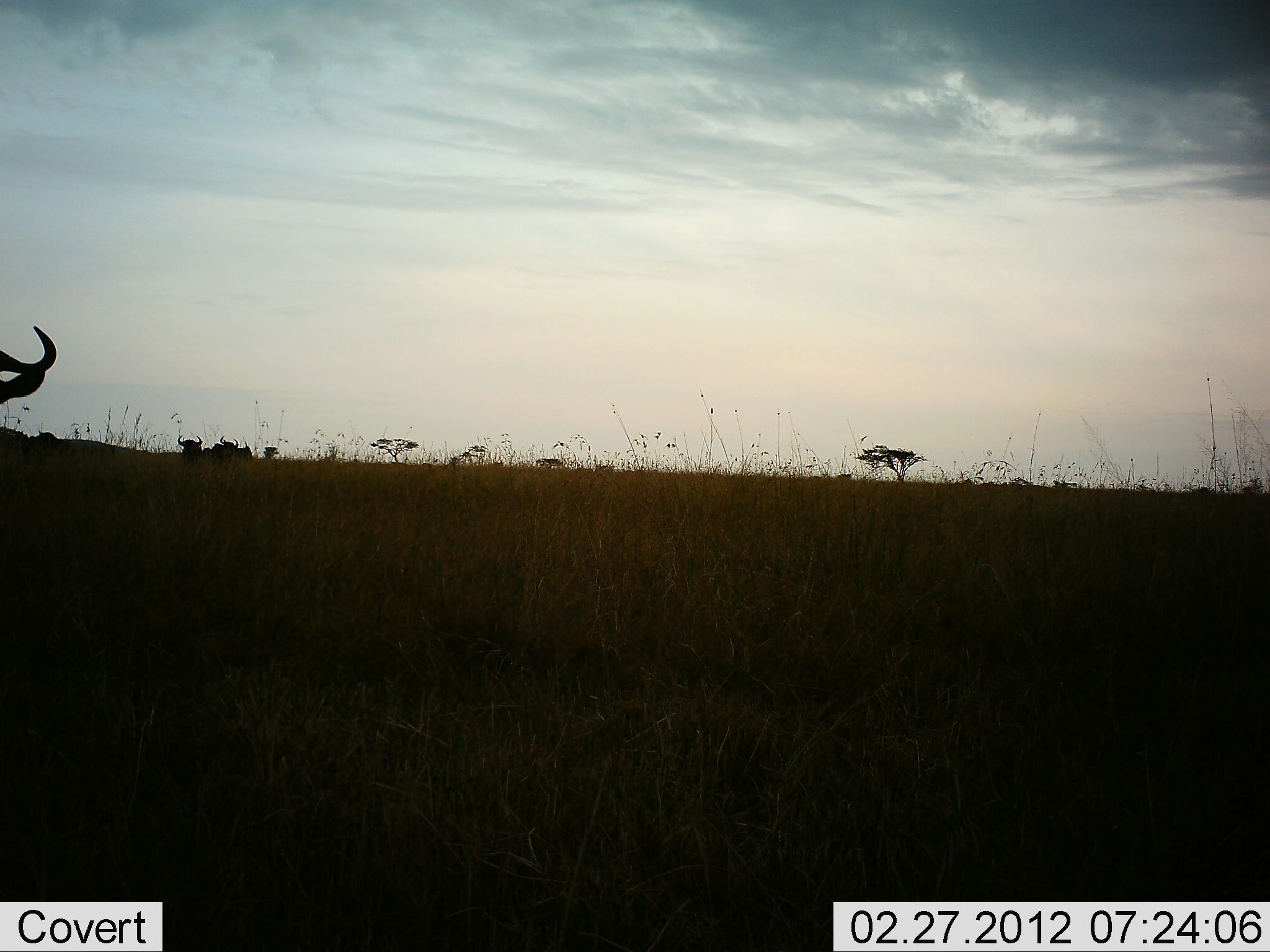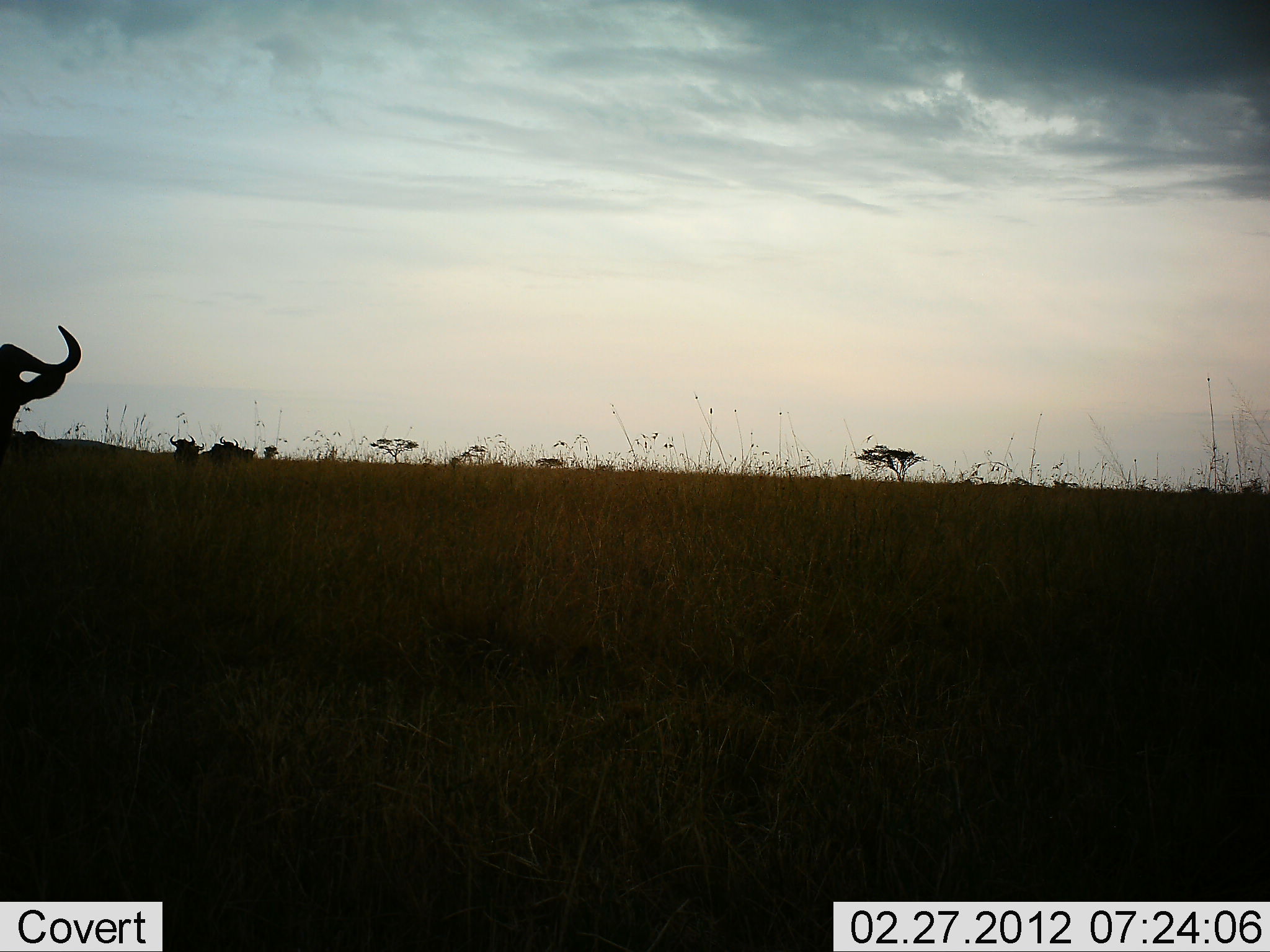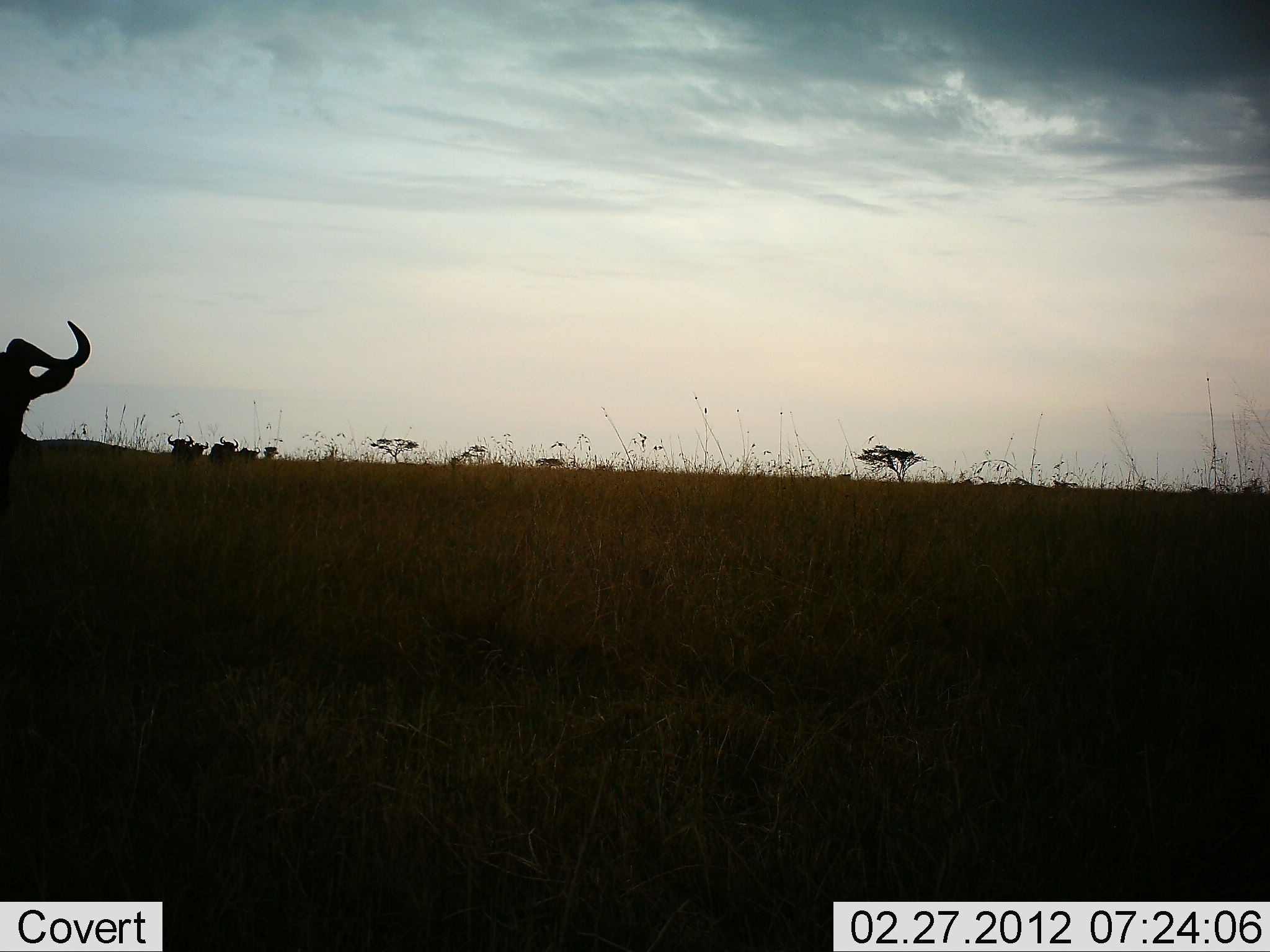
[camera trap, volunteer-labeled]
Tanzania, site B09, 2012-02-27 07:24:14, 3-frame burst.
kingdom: Animalia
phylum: Chordata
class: Mammalia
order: Artiodactyla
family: Bovidae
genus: Connochaetes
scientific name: Connochaetes taurinus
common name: blue wildebeest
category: wildebeest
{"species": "wildebeest (blue wildebeest) (Connochaetes taurinus)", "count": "5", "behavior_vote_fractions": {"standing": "78%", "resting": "0%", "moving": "50%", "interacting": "6%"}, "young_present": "0%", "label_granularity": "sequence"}